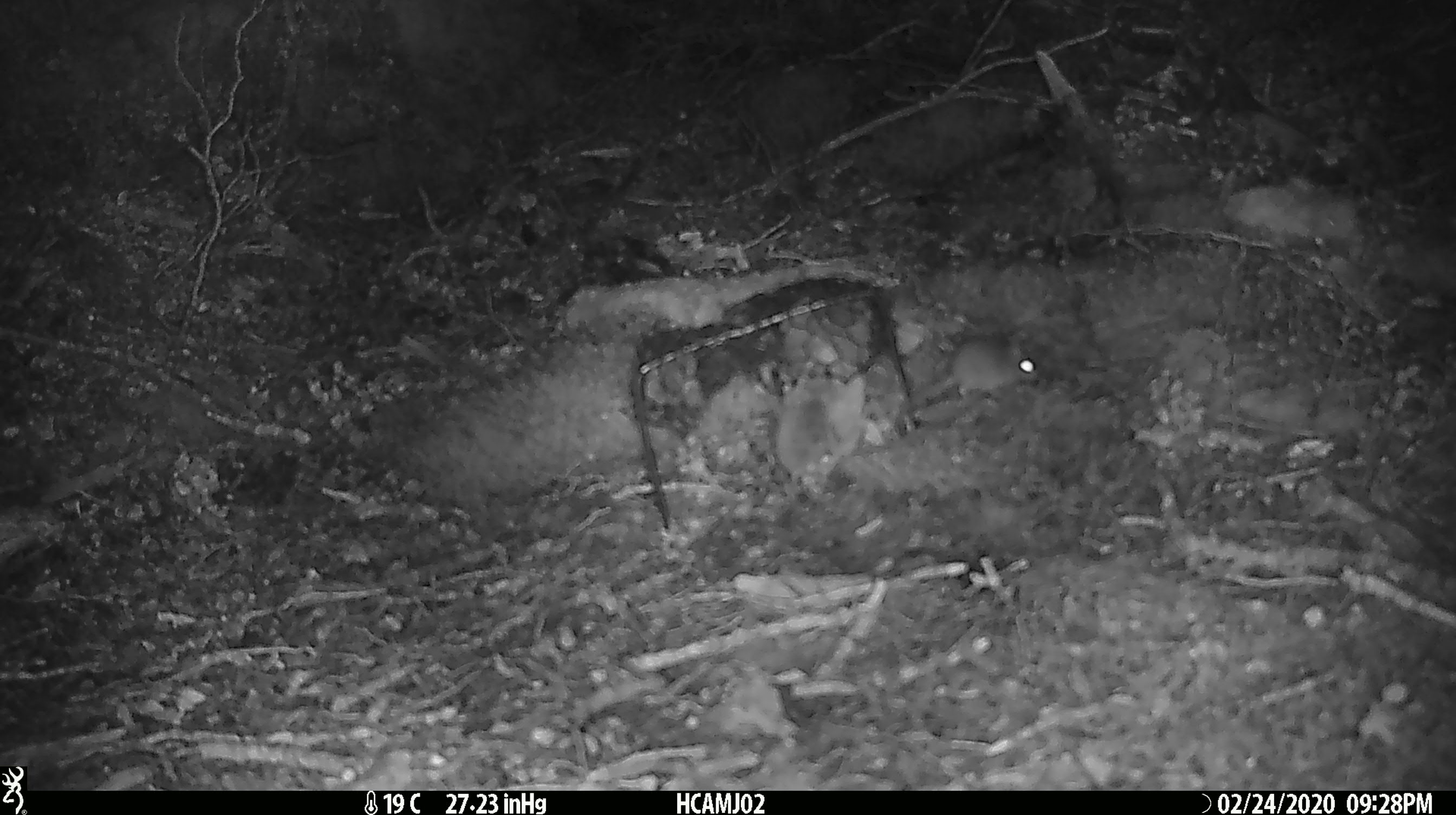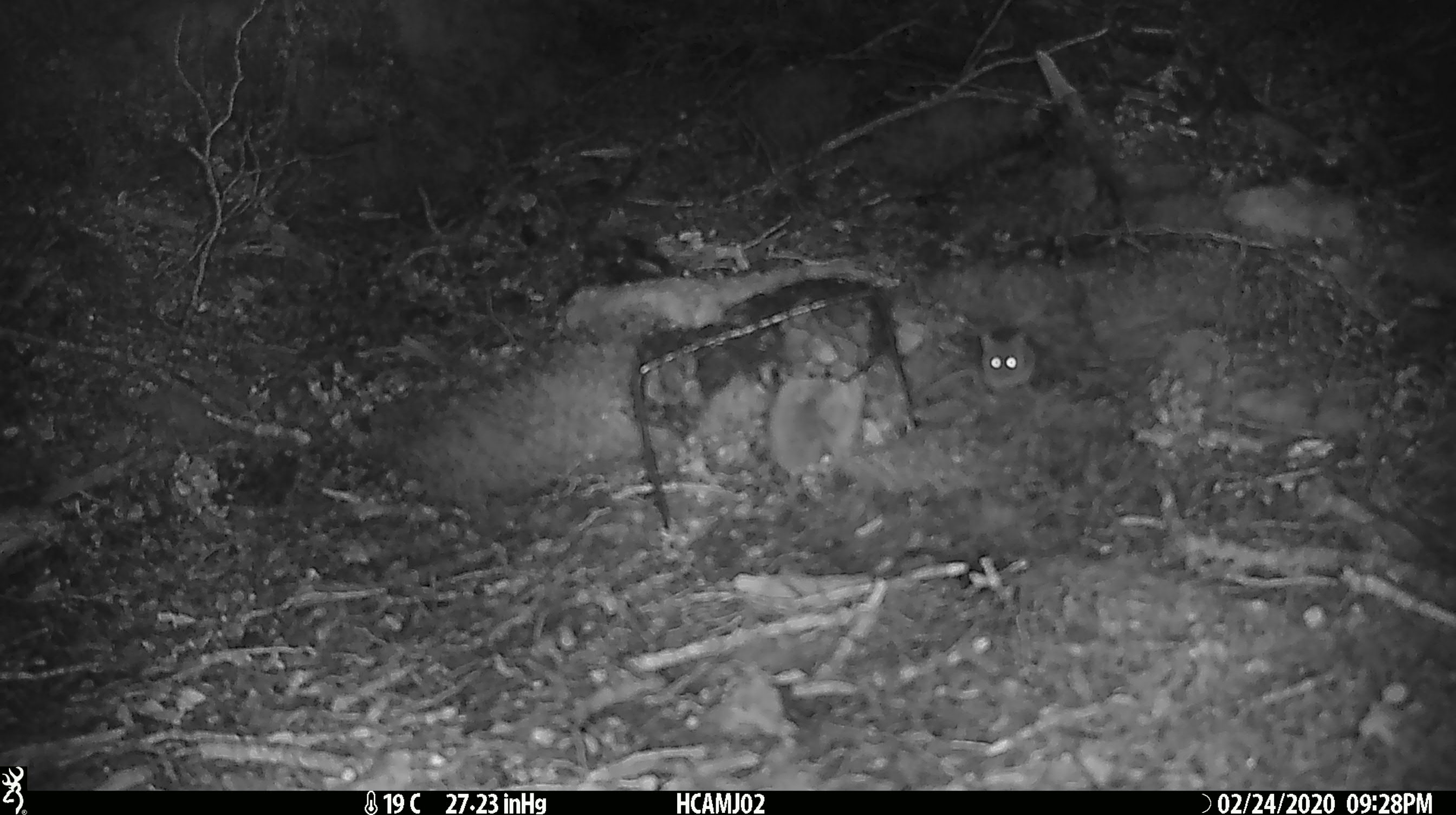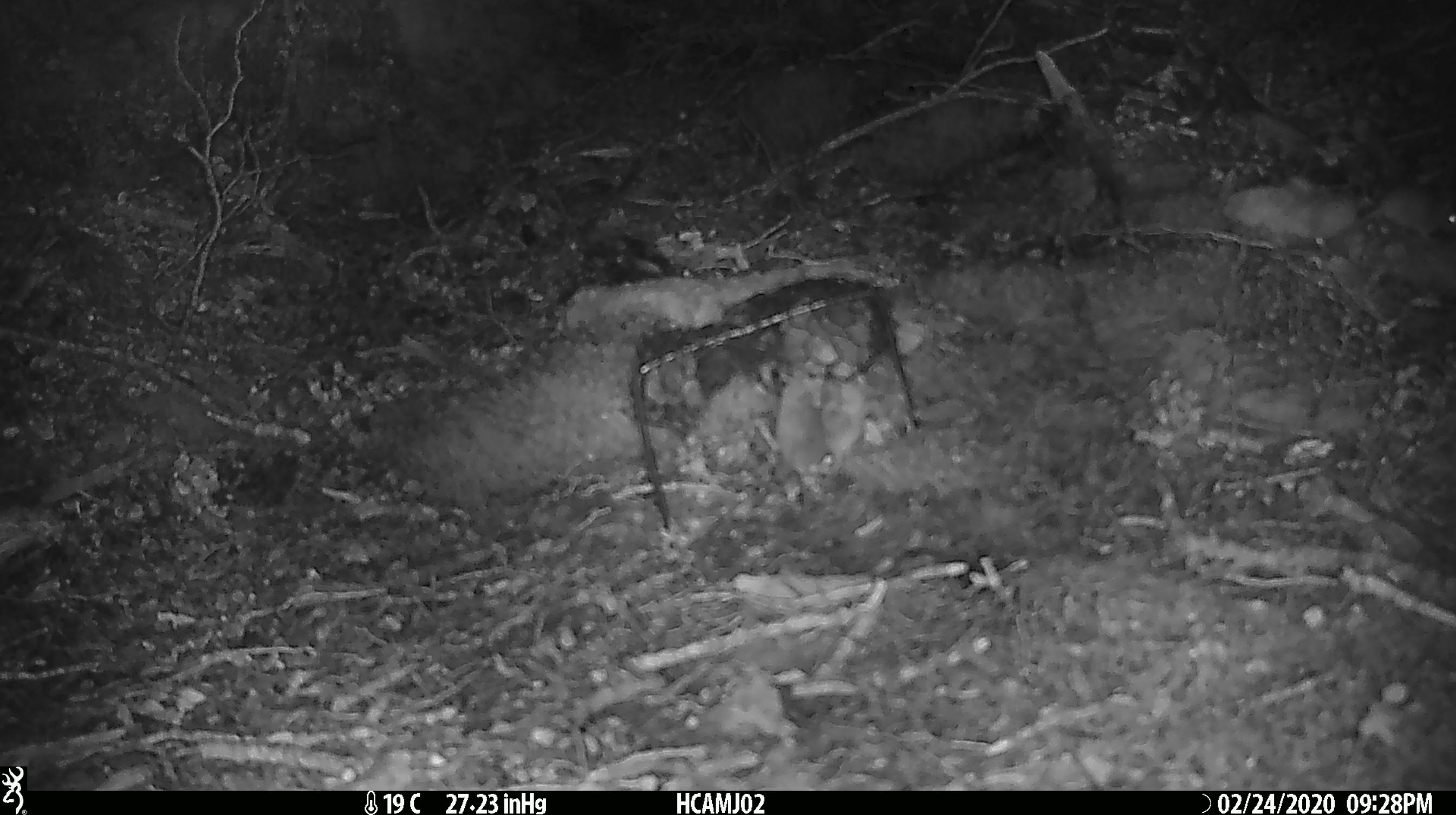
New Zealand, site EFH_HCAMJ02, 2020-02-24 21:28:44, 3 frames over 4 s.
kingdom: Animalia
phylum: Chordata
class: Mammalia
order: Rodentia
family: Muridae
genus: Mus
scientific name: Mus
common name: mouse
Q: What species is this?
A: Mouse (Mus).